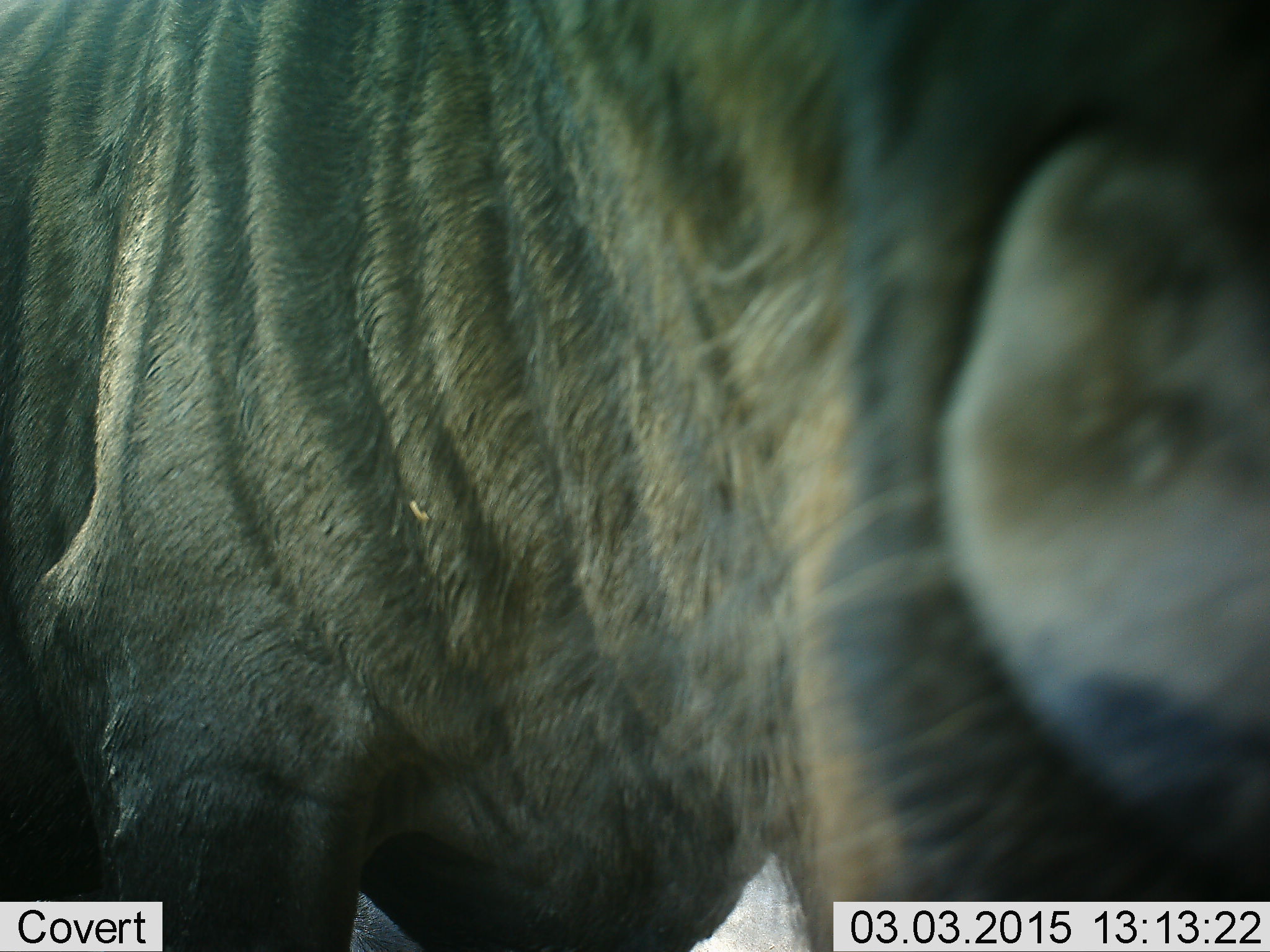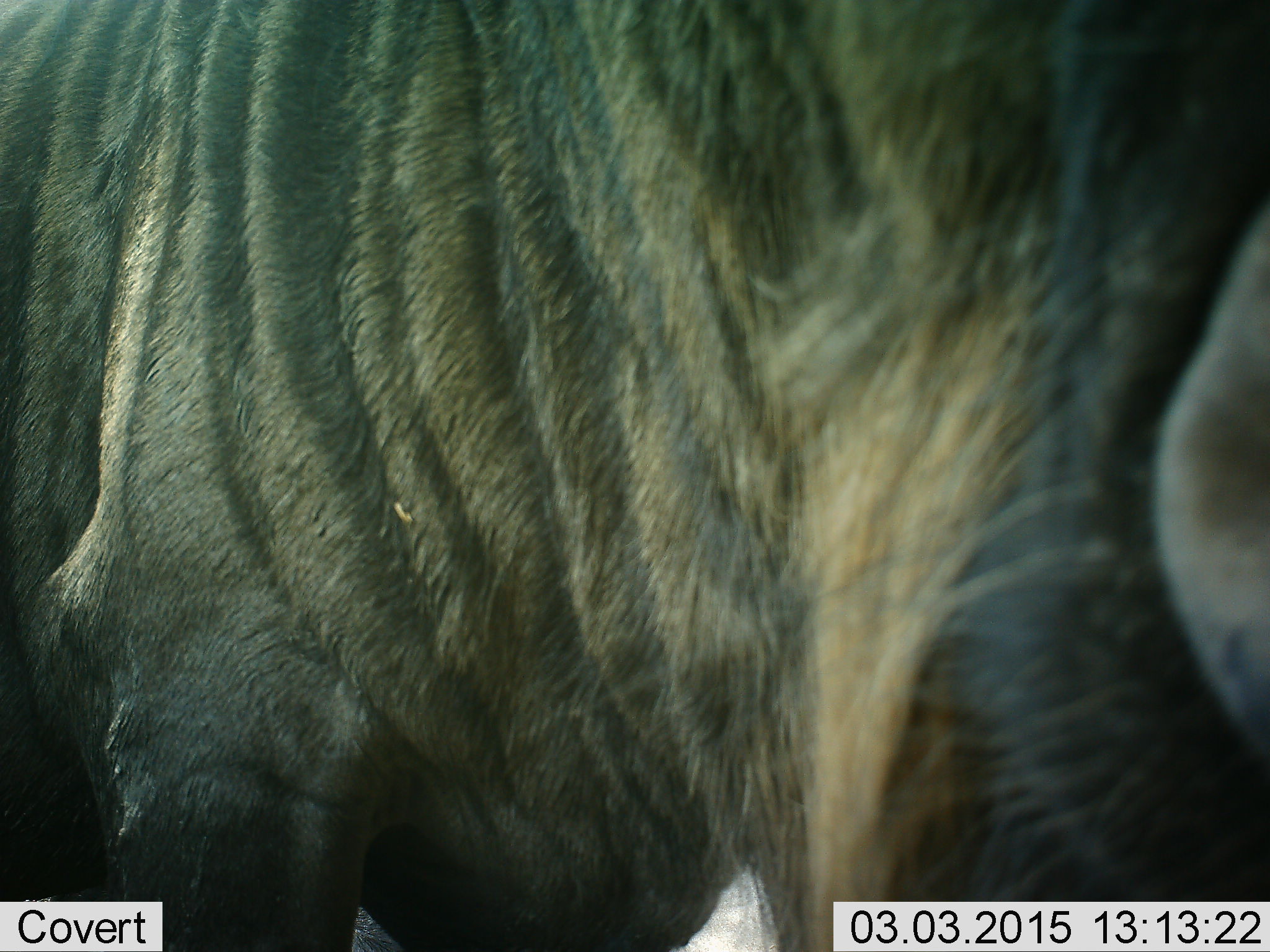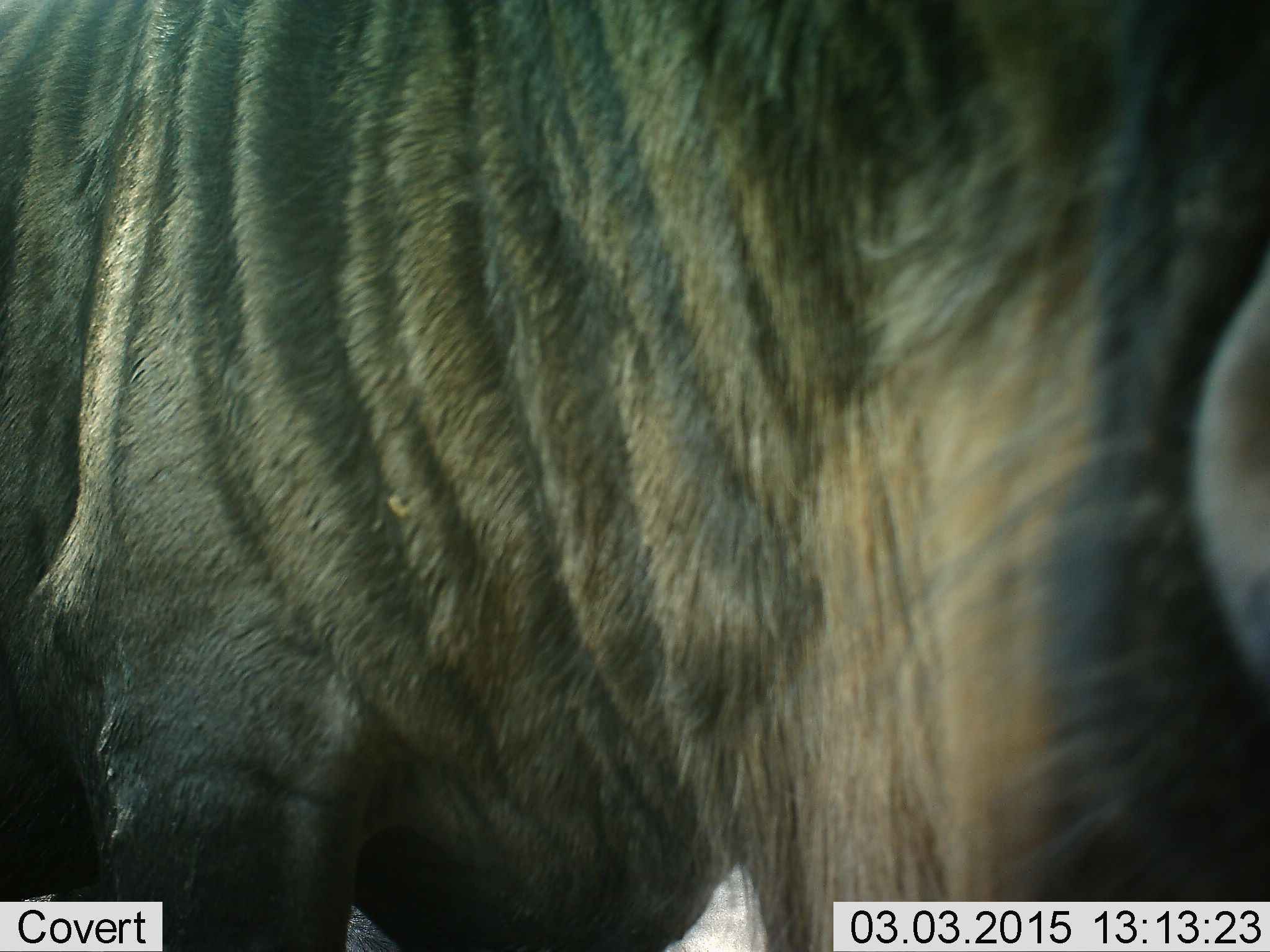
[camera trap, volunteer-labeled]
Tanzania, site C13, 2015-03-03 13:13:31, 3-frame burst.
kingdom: Animalia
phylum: Chordata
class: Mammalia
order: Artiodactyla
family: Bovidae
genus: Connochaetes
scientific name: Connochaetes taurinus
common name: blue wildebeest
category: wildebeest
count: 1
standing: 80%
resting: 10%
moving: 0%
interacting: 20%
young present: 0%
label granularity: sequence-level